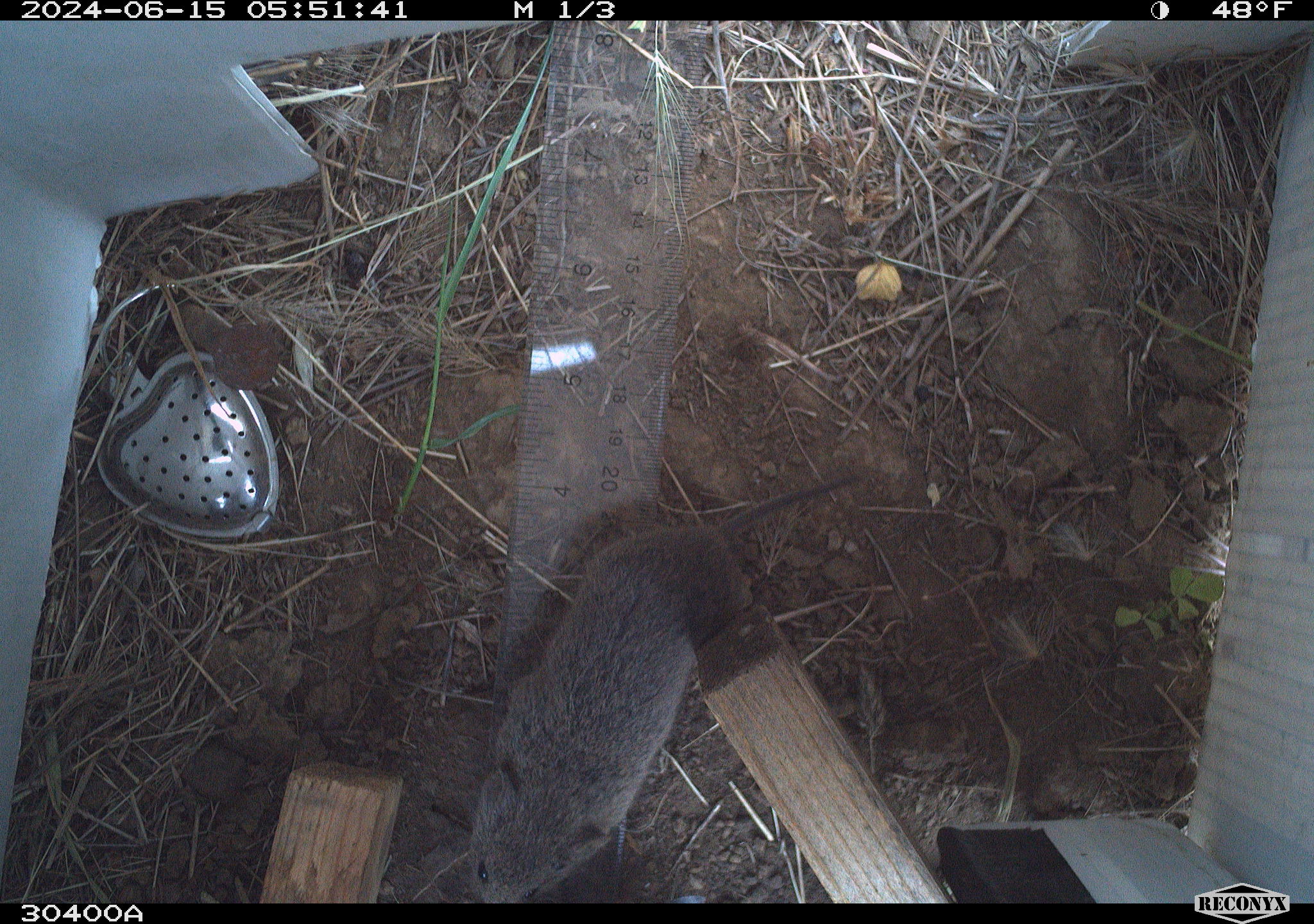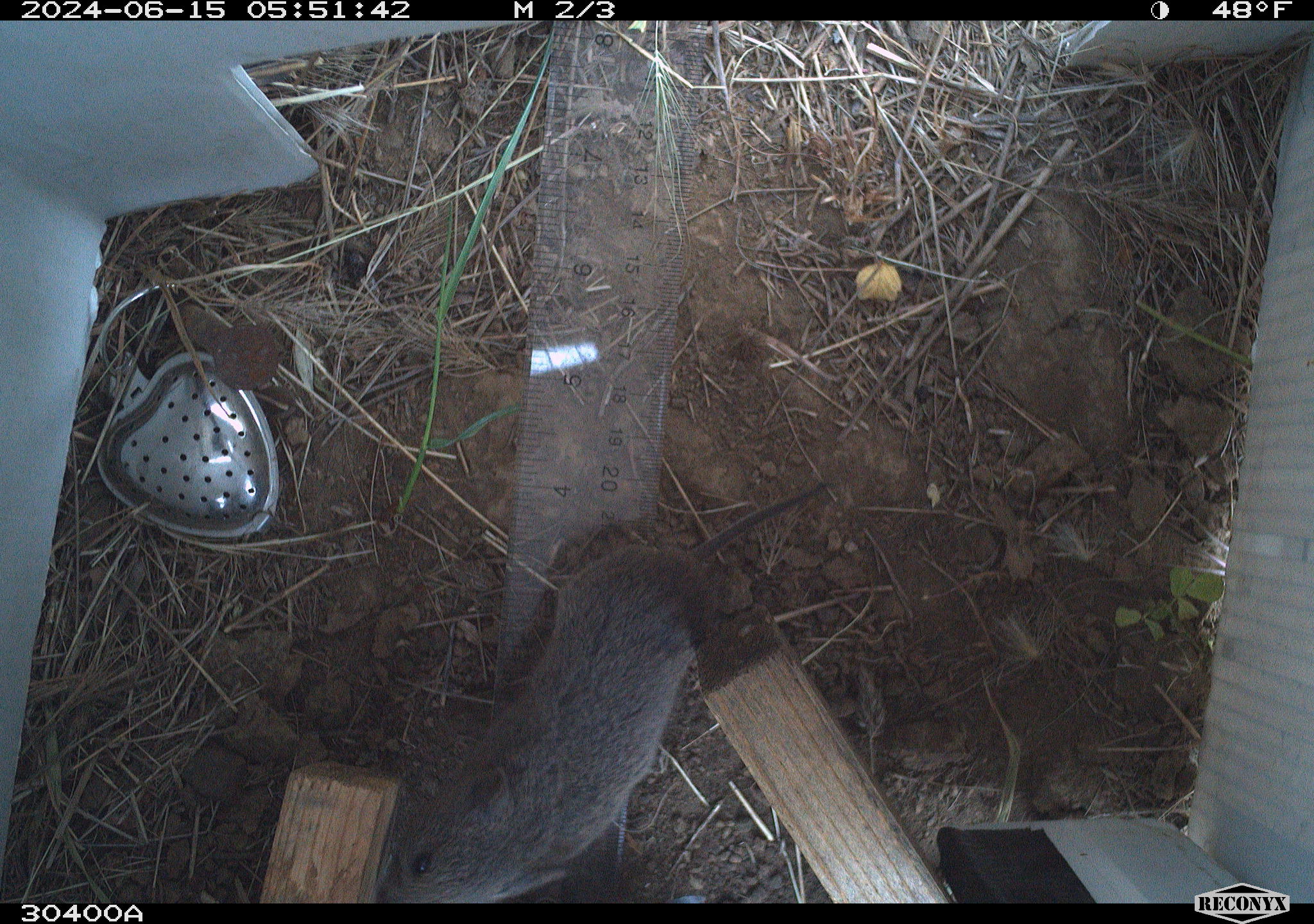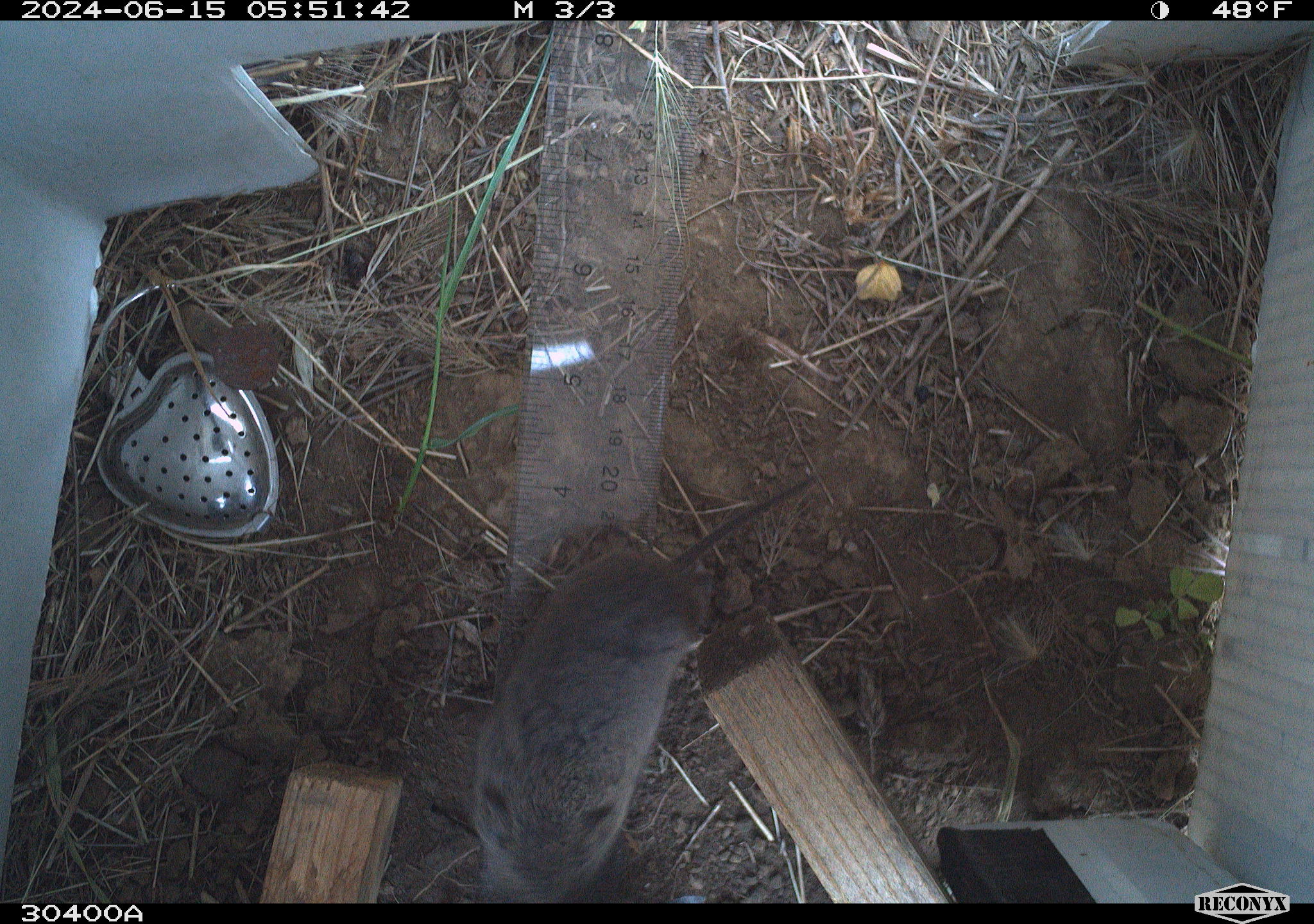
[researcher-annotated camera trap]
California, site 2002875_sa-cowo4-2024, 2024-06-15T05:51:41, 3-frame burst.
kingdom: Animalia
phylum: Chordata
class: Mammalia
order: Rodentia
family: Cricetidae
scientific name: Arvicolinae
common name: voles, lemmings, and muskrats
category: arvicolinae subfamily